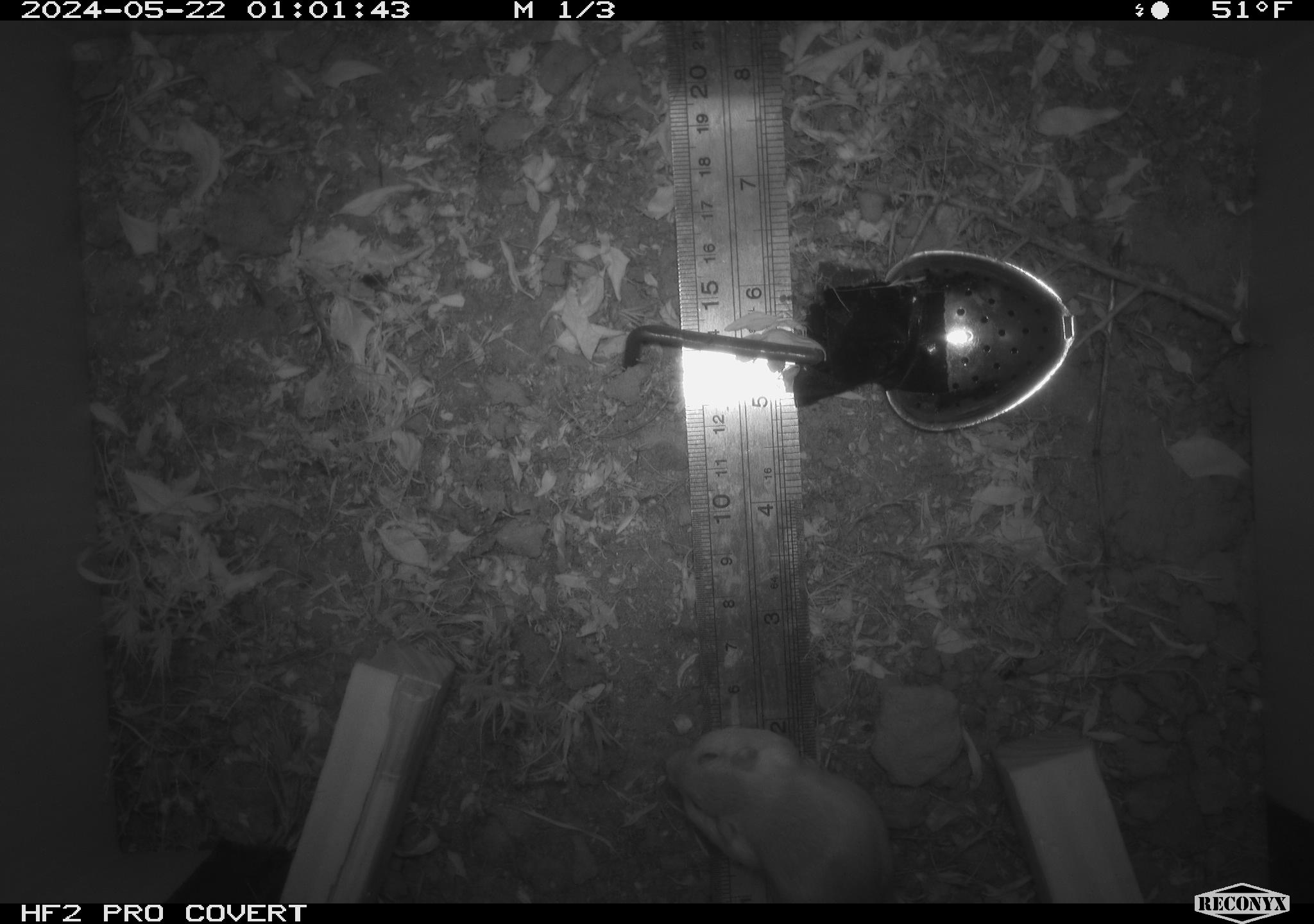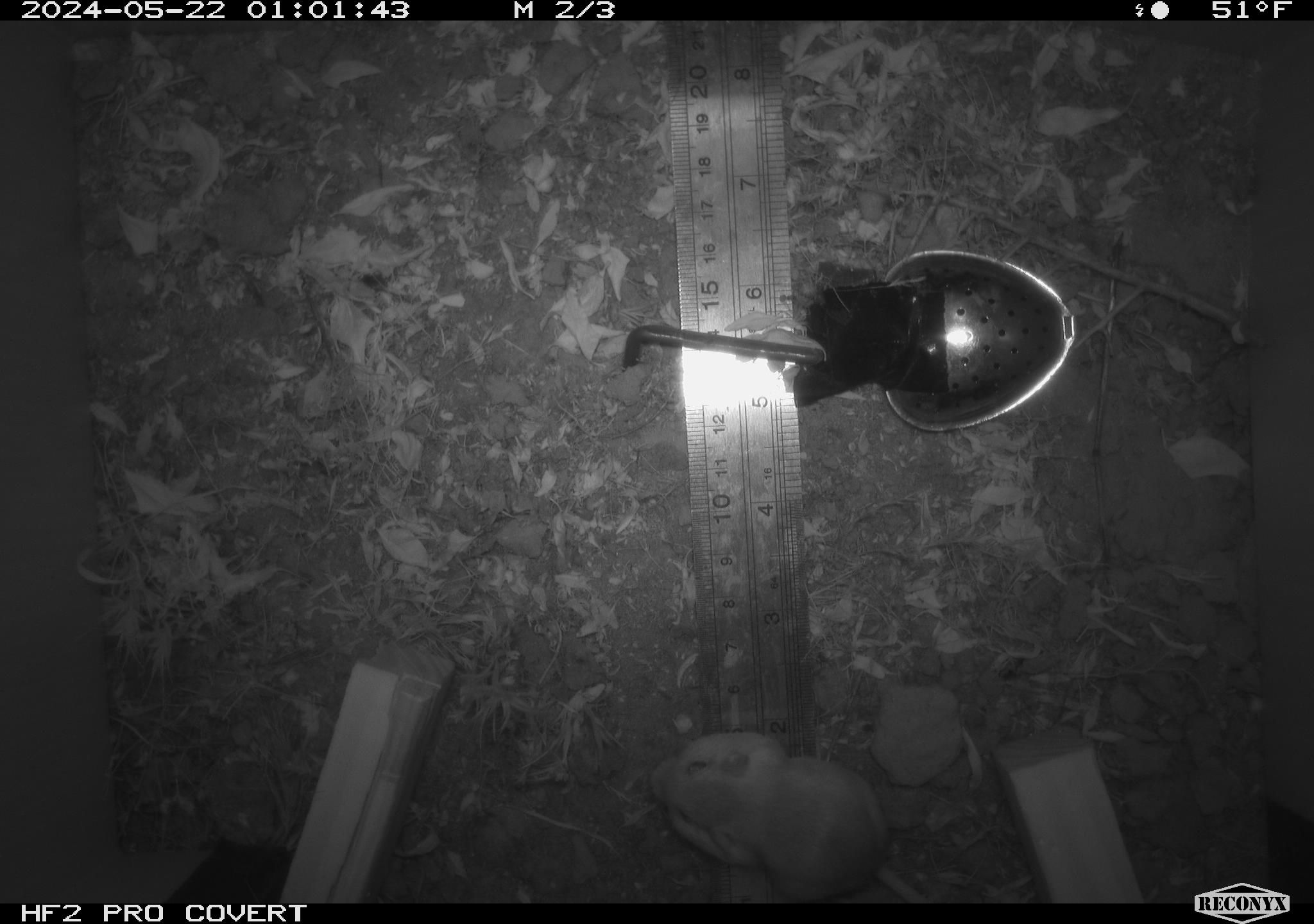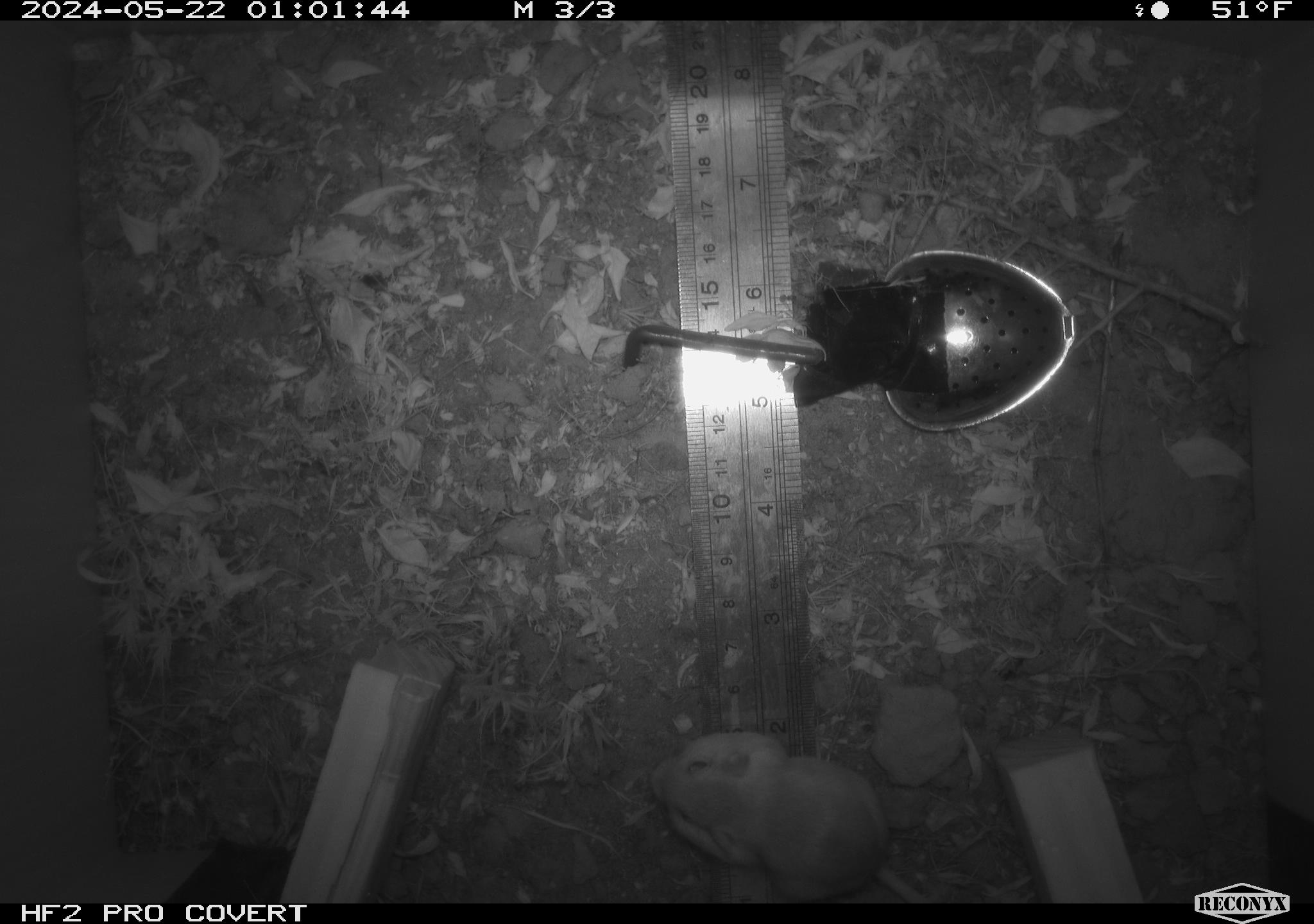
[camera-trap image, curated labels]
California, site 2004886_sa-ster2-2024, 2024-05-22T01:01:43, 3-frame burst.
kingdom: Animalia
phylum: Chordata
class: Mammalia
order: Rodentia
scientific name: Rodentia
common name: mouse species